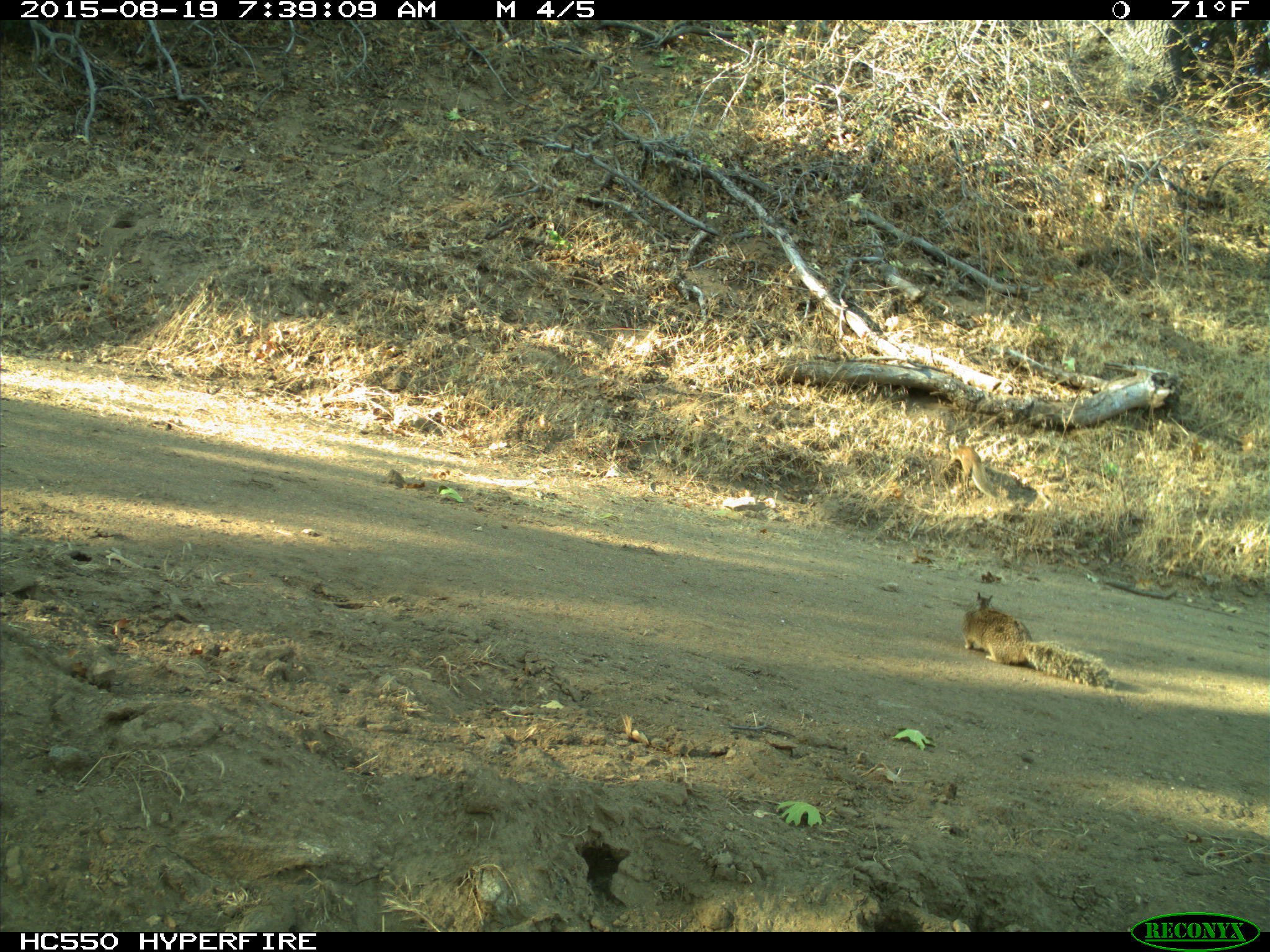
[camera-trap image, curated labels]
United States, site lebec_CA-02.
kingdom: Animalia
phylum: Chordata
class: Mammalia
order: Rodentia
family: Sciuridae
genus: Otospermophilus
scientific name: Otospermophilus beecheyi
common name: california ground squirrel